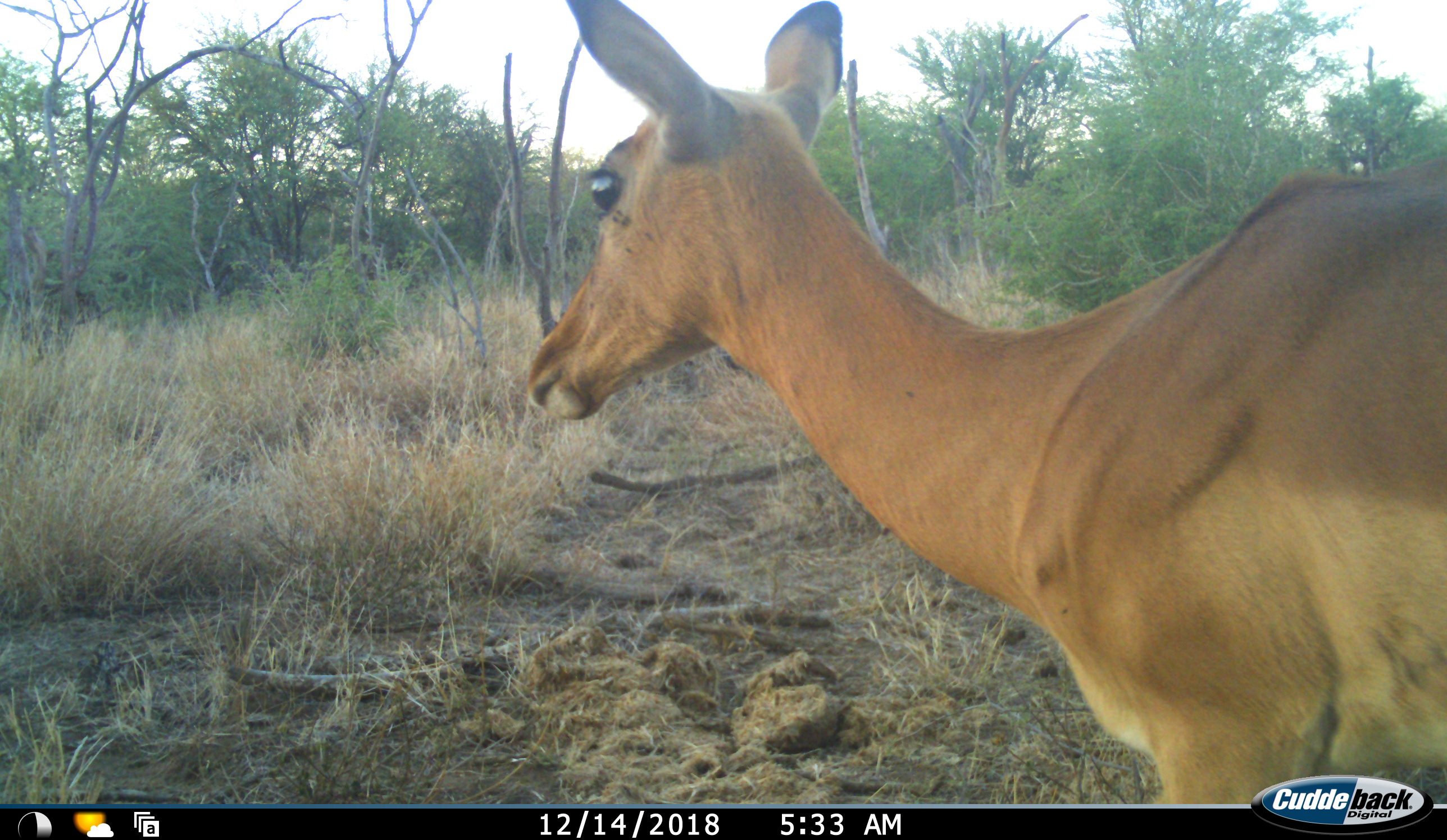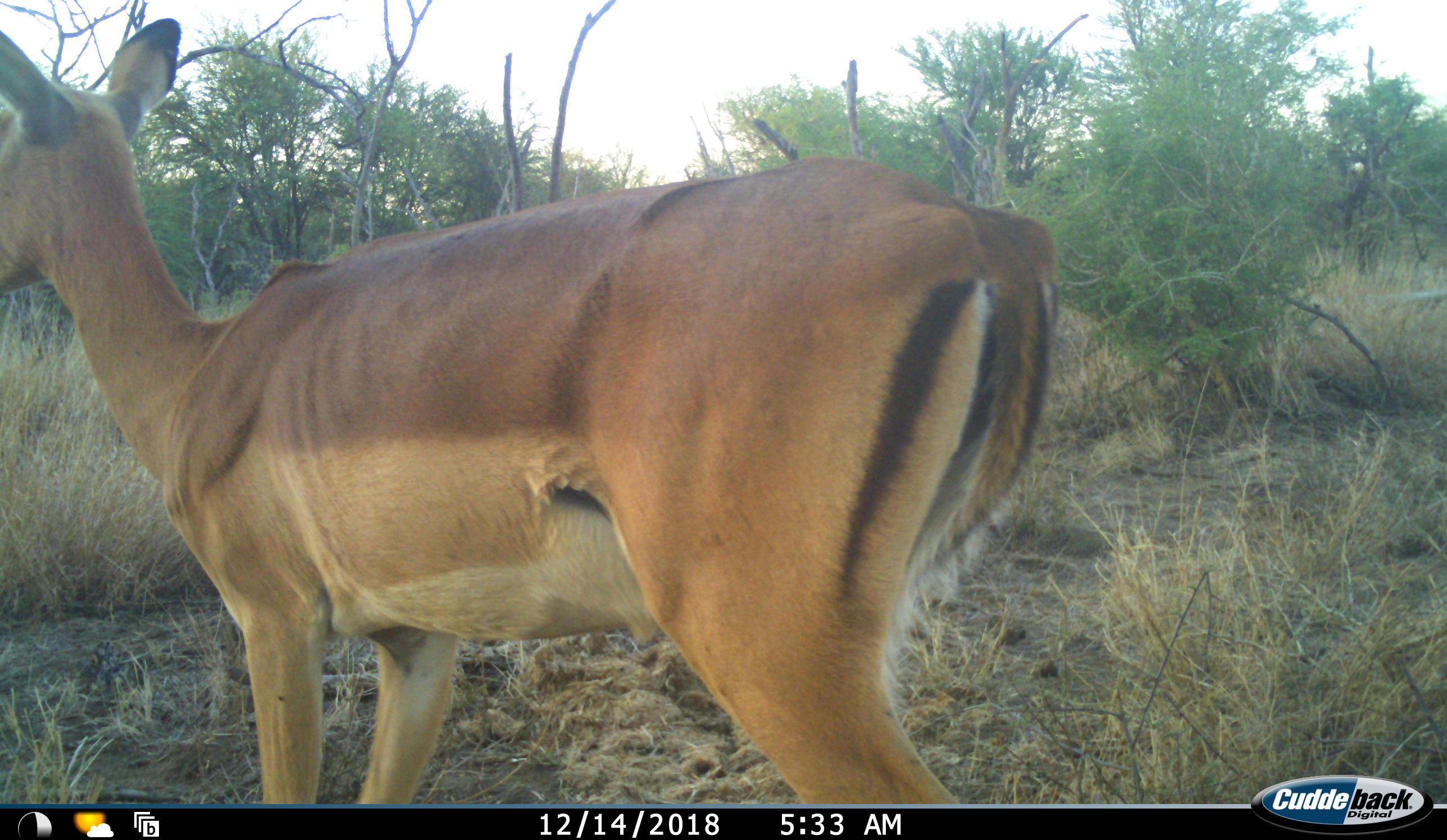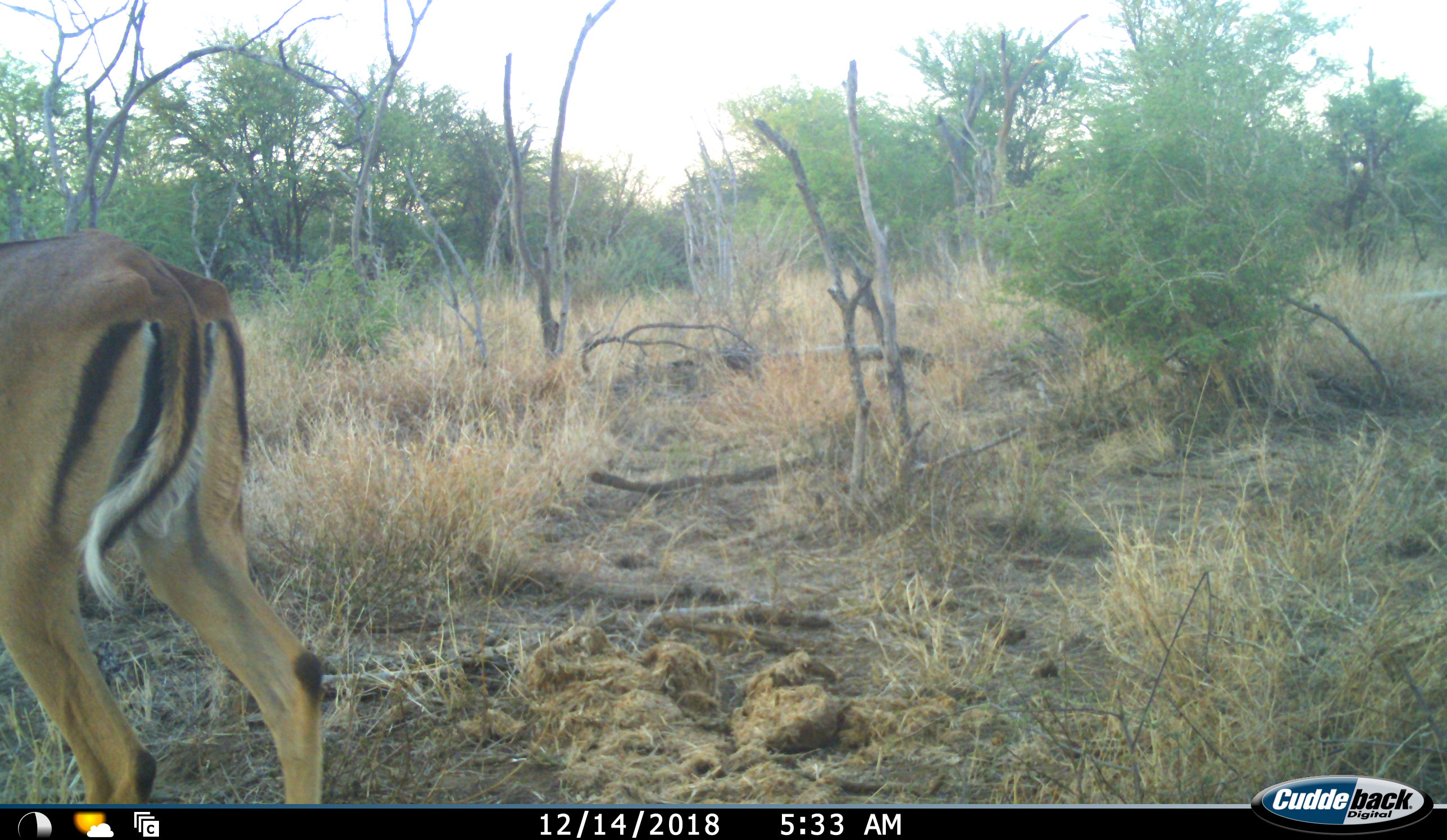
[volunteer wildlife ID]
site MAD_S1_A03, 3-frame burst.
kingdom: Animalia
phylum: Chordata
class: Mammalia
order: Artiodactyla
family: Bovidae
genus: Aepyceros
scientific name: Aepyceros melampus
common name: impala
Impala (Aepyceros melampus), count 1. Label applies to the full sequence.